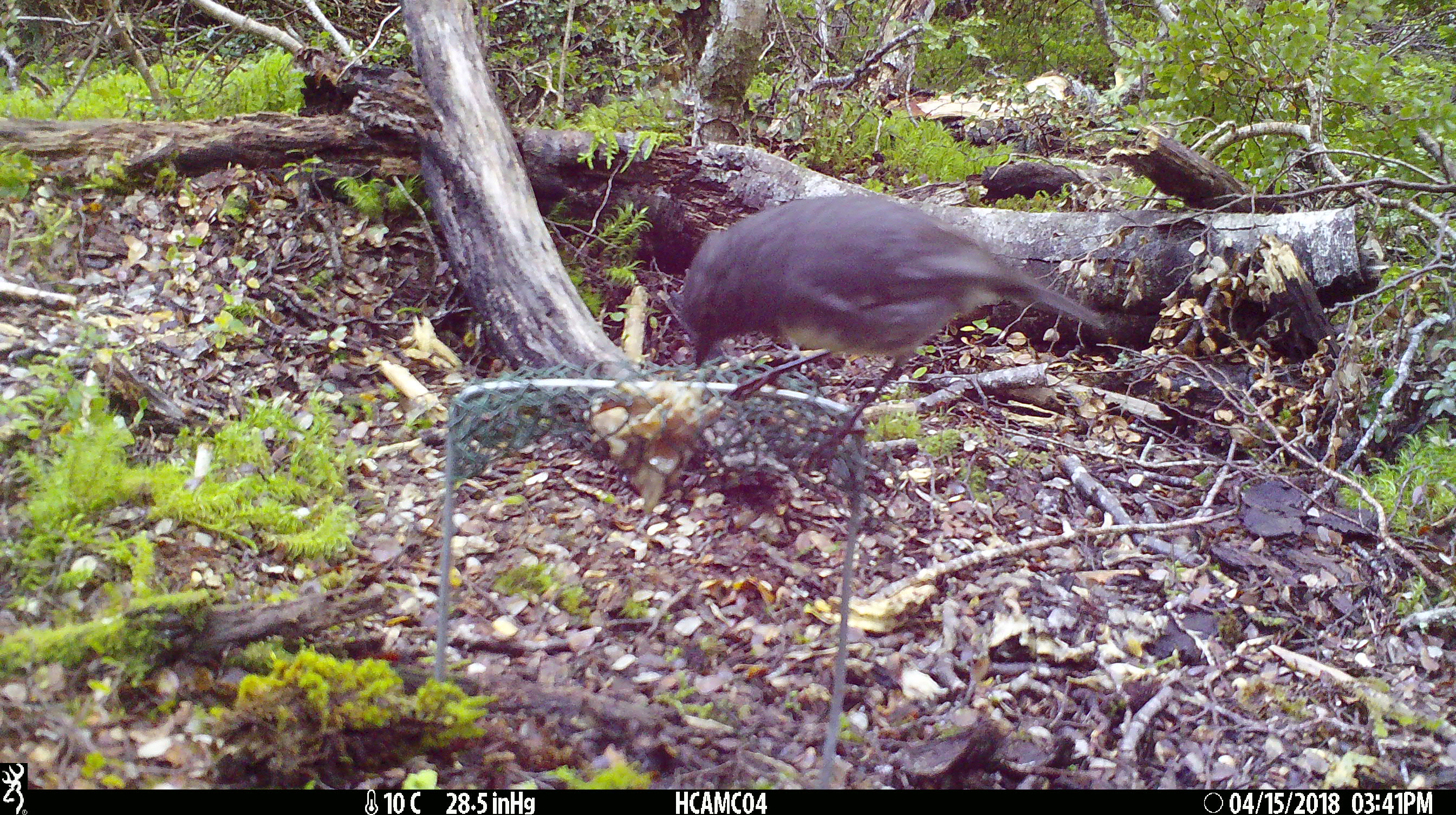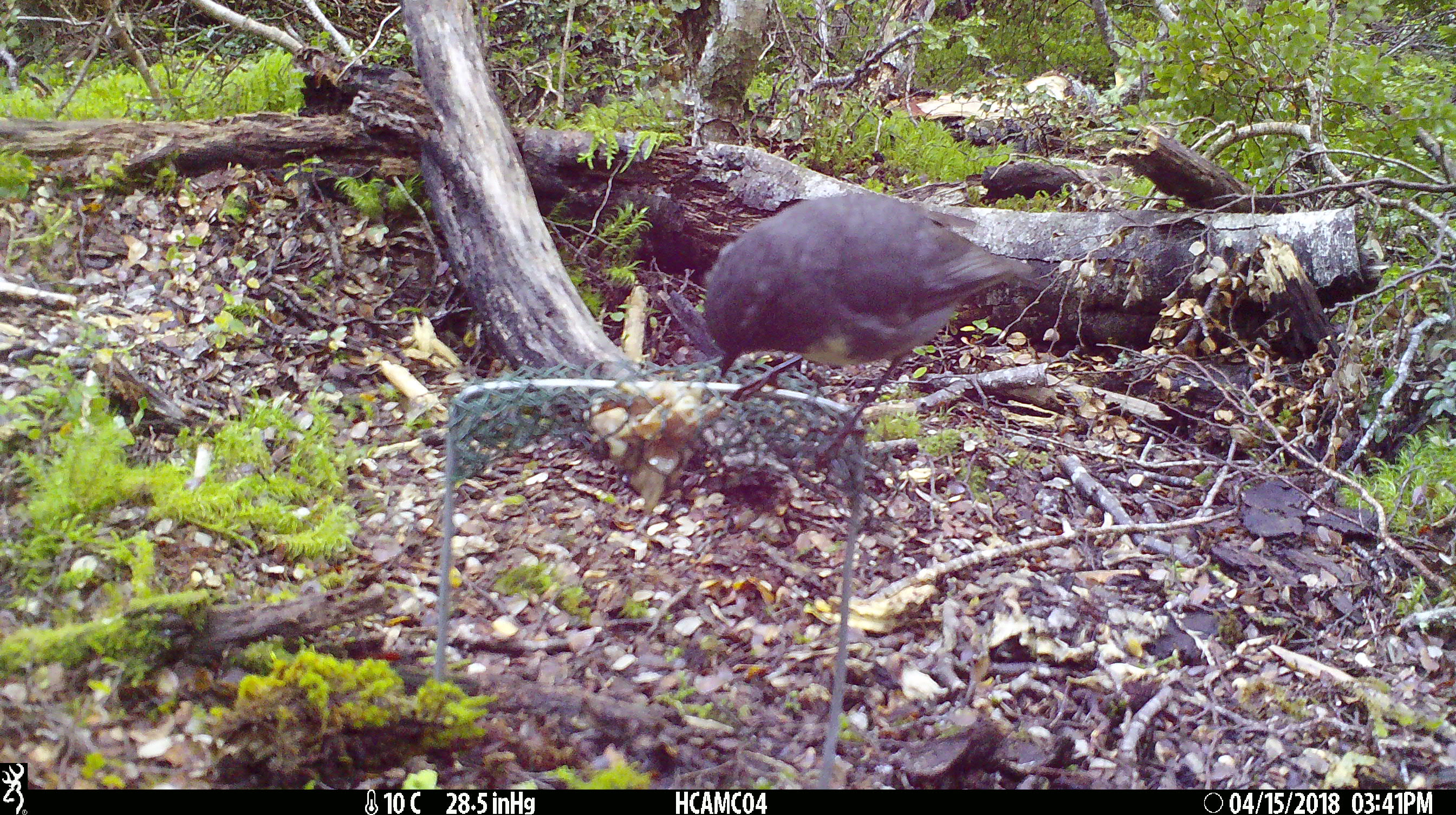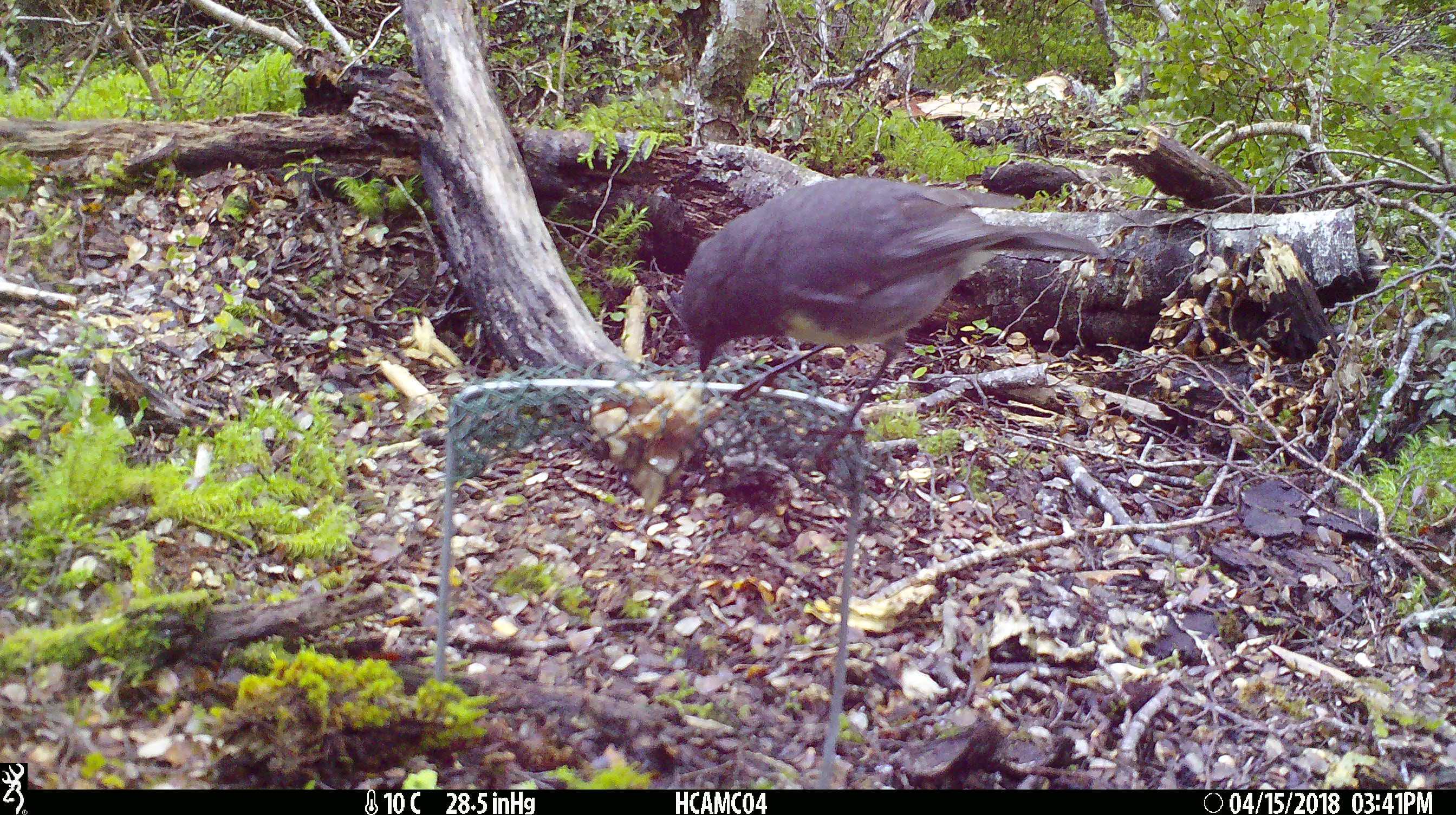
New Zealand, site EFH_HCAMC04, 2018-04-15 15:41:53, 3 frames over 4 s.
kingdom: Animalia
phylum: Chordata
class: Aves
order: Passeriformes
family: Petroicidae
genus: Petroica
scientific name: Petroica australis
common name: new zealand robin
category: robin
Robin (new zealand robin) (Petroica australis).